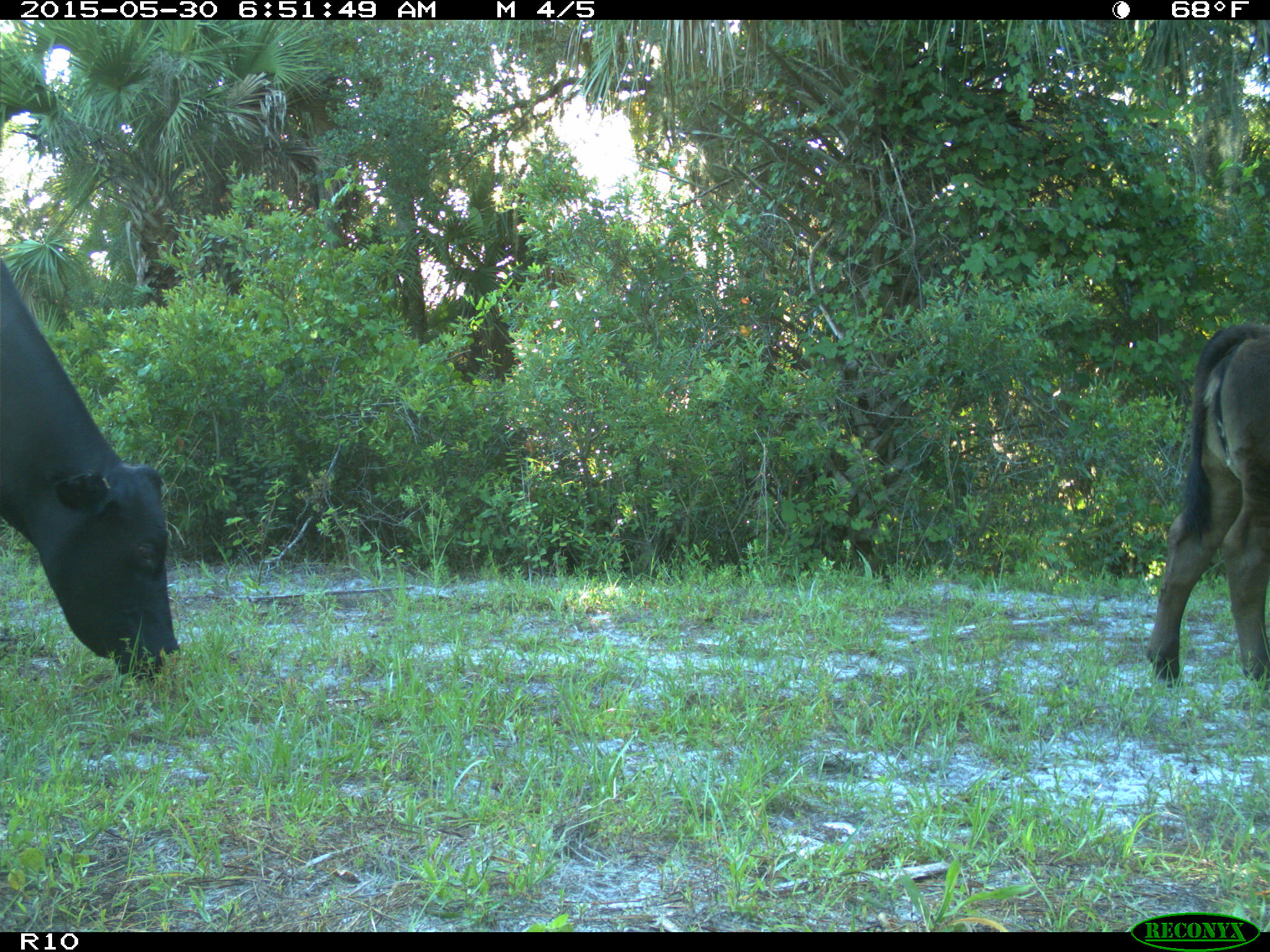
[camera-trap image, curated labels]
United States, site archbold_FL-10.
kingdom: Animalia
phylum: Chordata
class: Mammalia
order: Artiodactyla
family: Bovidae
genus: Bos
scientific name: Bos taurus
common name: domestic cow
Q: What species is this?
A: Bos taurus (domestic cow).